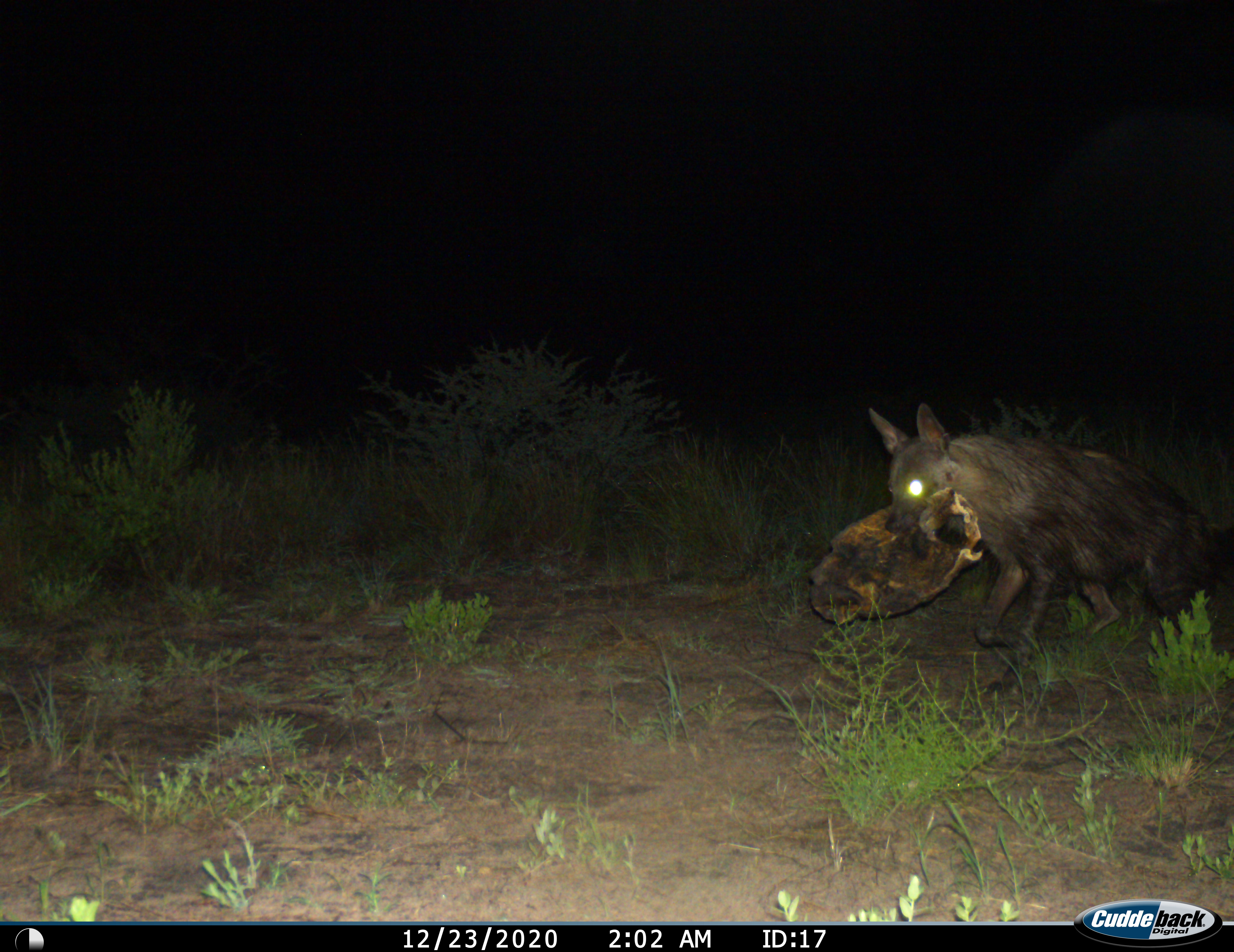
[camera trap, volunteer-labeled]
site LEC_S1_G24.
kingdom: Animalia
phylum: Chordata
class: Mammalia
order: Carnivora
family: Hyaenidae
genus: Parahyaena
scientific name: Parahyaena brunnea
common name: brown hyena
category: hyenabrown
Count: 1.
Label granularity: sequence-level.